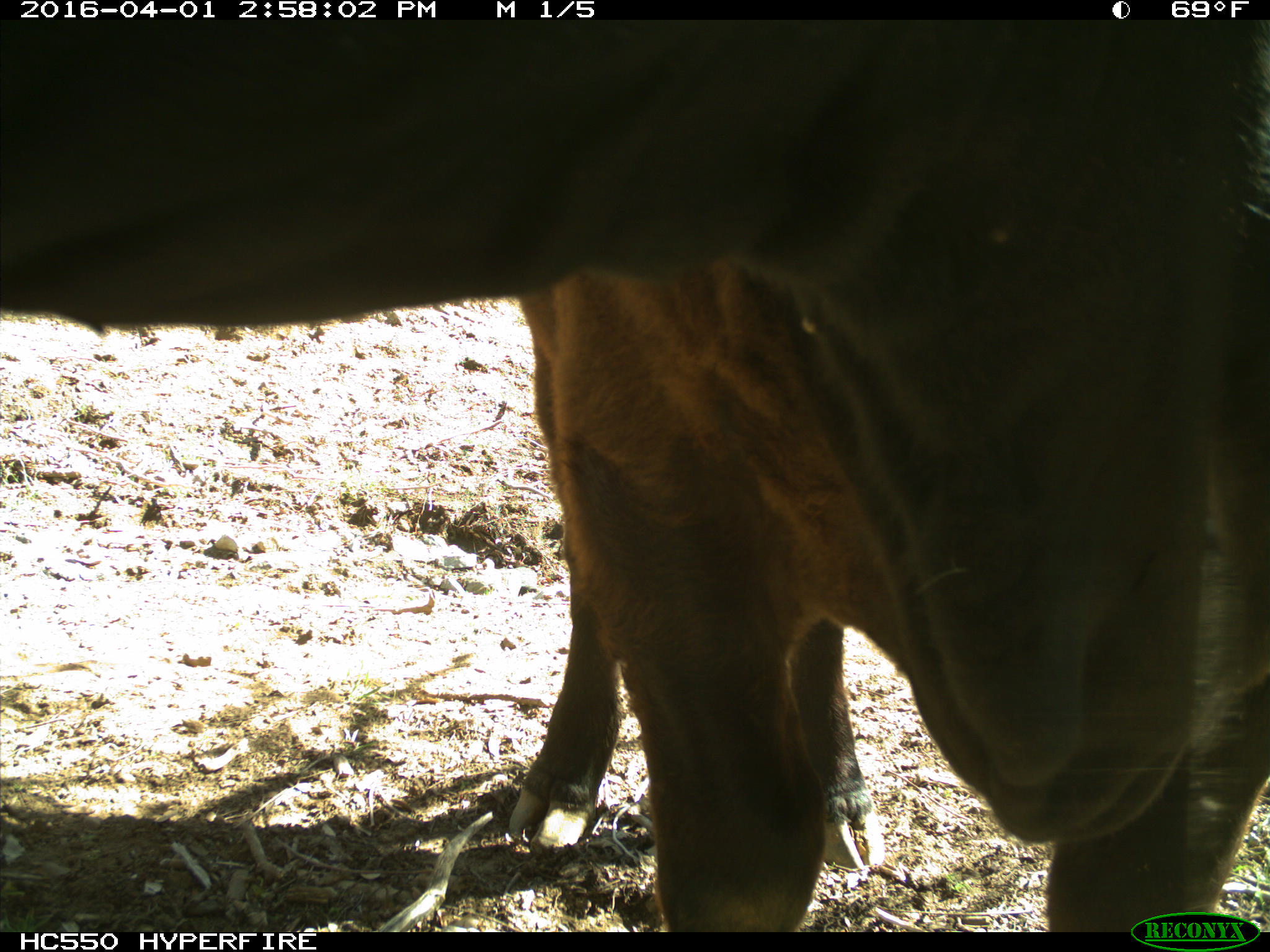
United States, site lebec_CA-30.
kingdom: Animalia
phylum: Chordata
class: Mammalia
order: Artiodactyla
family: Bovidae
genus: Bos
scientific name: Bos taurus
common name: domestic cow